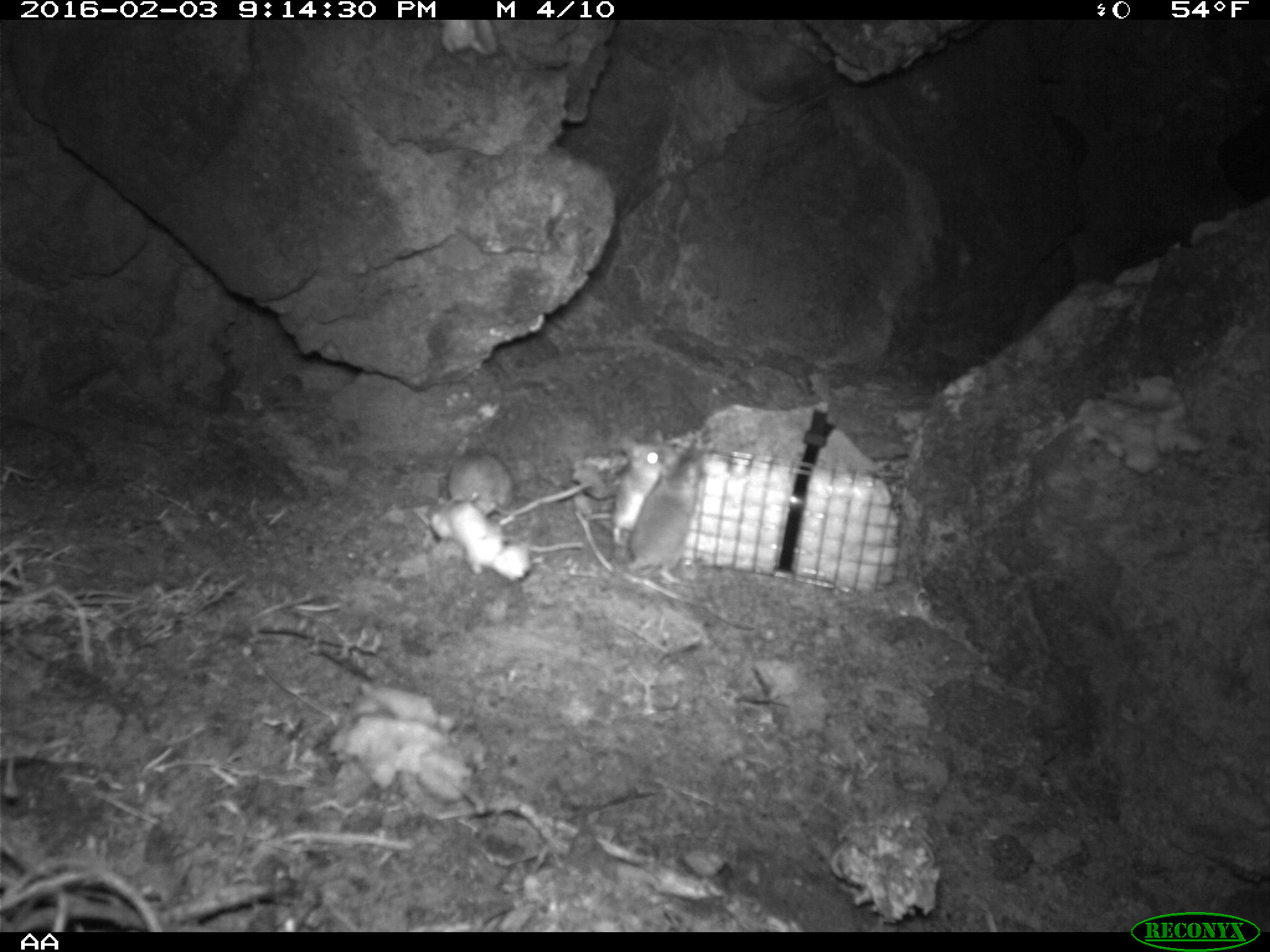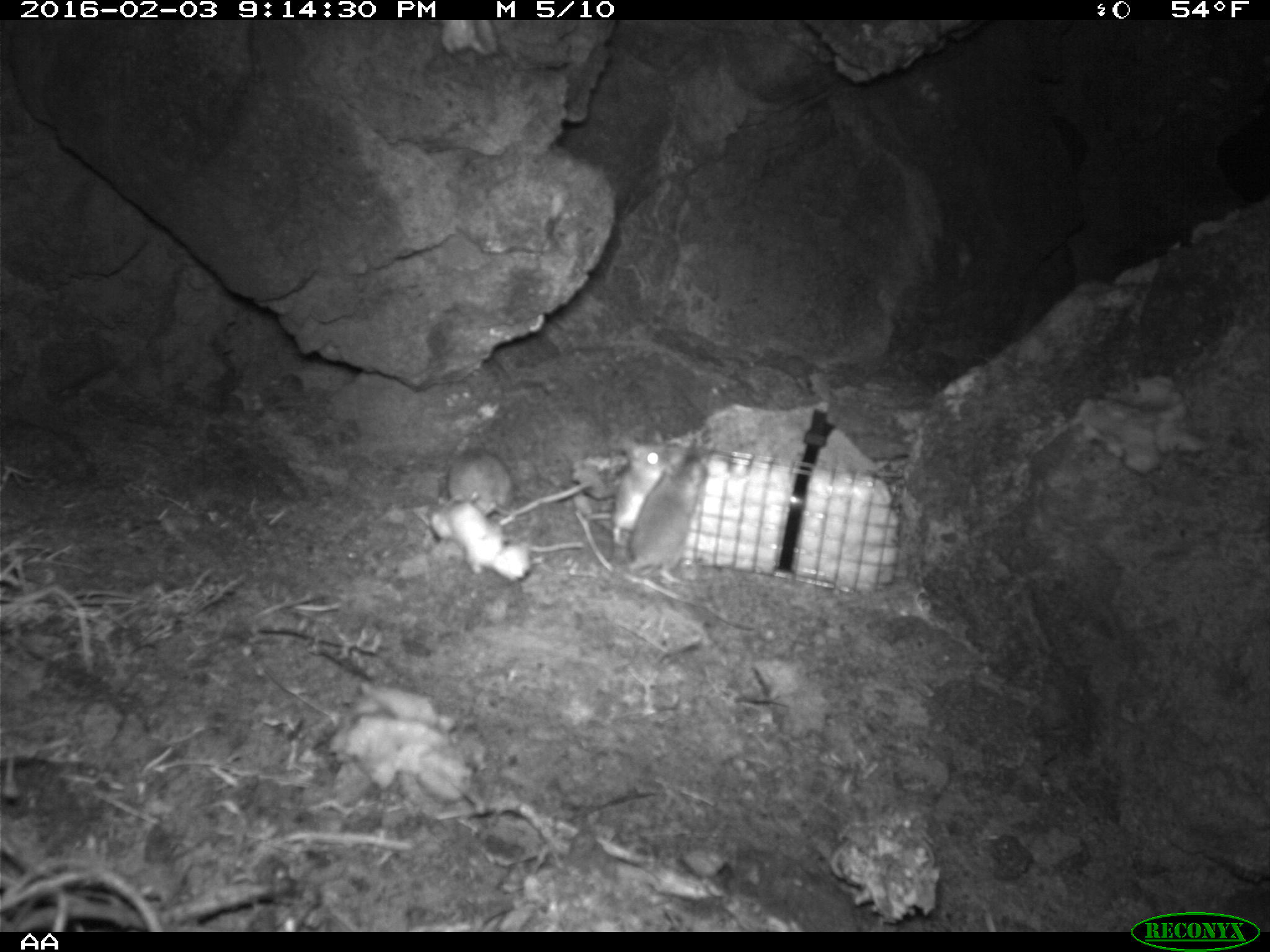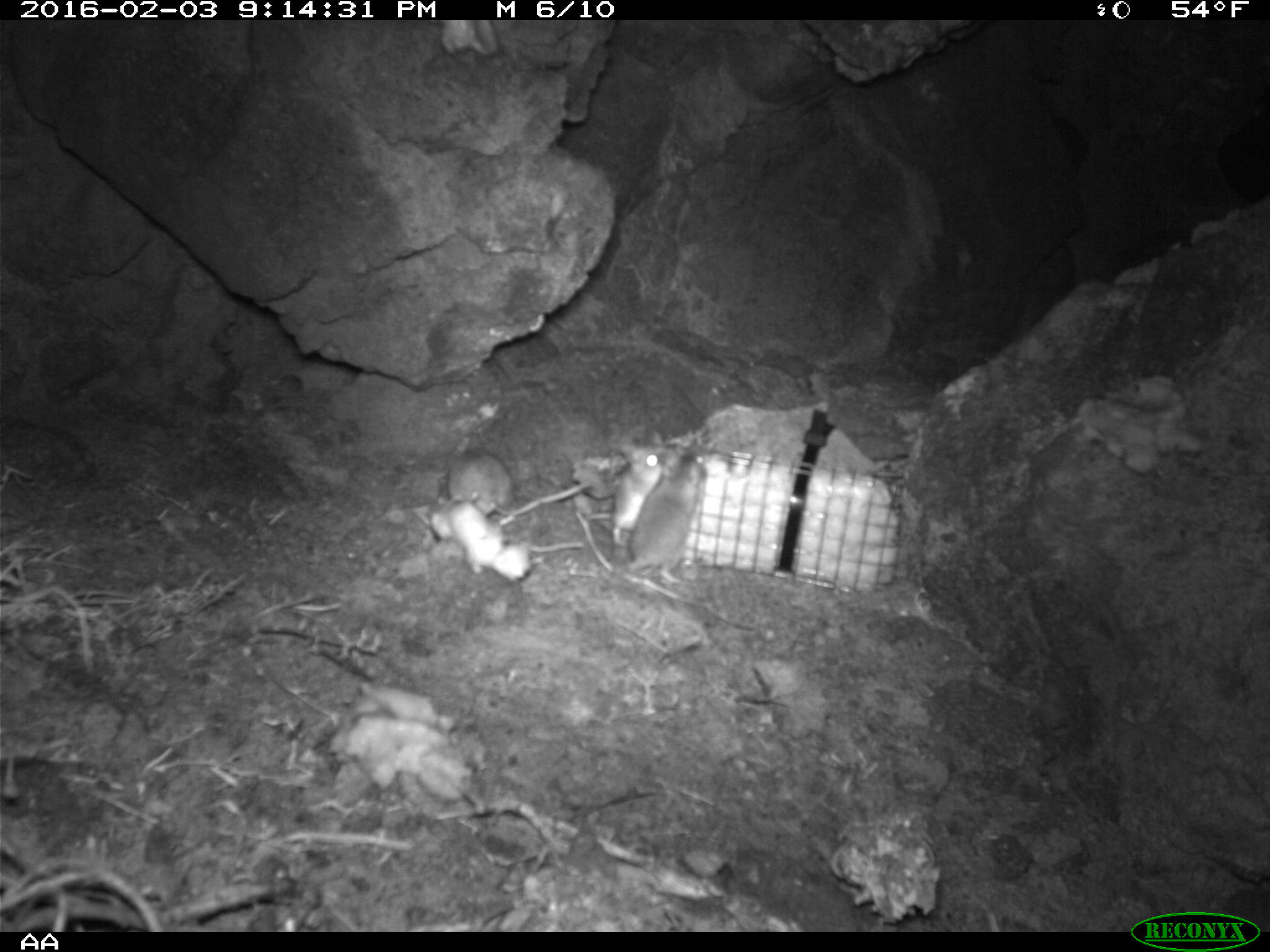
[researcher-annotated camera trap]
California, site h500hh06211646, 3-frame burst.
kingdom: Animalia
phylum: Chordata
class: Mammalia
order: Rodentia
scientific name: Rodentia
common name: rodent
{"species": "rodent (Rodentia)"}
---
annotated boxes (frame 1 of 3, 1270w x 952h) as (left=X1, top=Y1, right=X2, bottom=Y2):
rodent: (left=619, top=438, right=706, bottom=582); (left=583, top=429, right=682, bottom=547); (left=445, top=449, right=516, bottom=521)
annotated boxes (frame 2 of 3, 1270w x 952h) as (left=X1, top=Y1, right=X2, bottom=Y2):
rodent: (left=624, top=446, right=707, bottom=584); (left=606, top=438, right=677, bottom=549); (left=447, top=446, right=530, bottom=520)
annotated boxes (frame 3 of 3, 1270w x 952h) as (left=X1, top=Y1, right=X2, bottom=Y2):
rodent: (left=623, top=447, right=707, bottom=584); (left=448, top=448, right=515, bottom=521); (left=614, top=451, right=662, bottom=548)